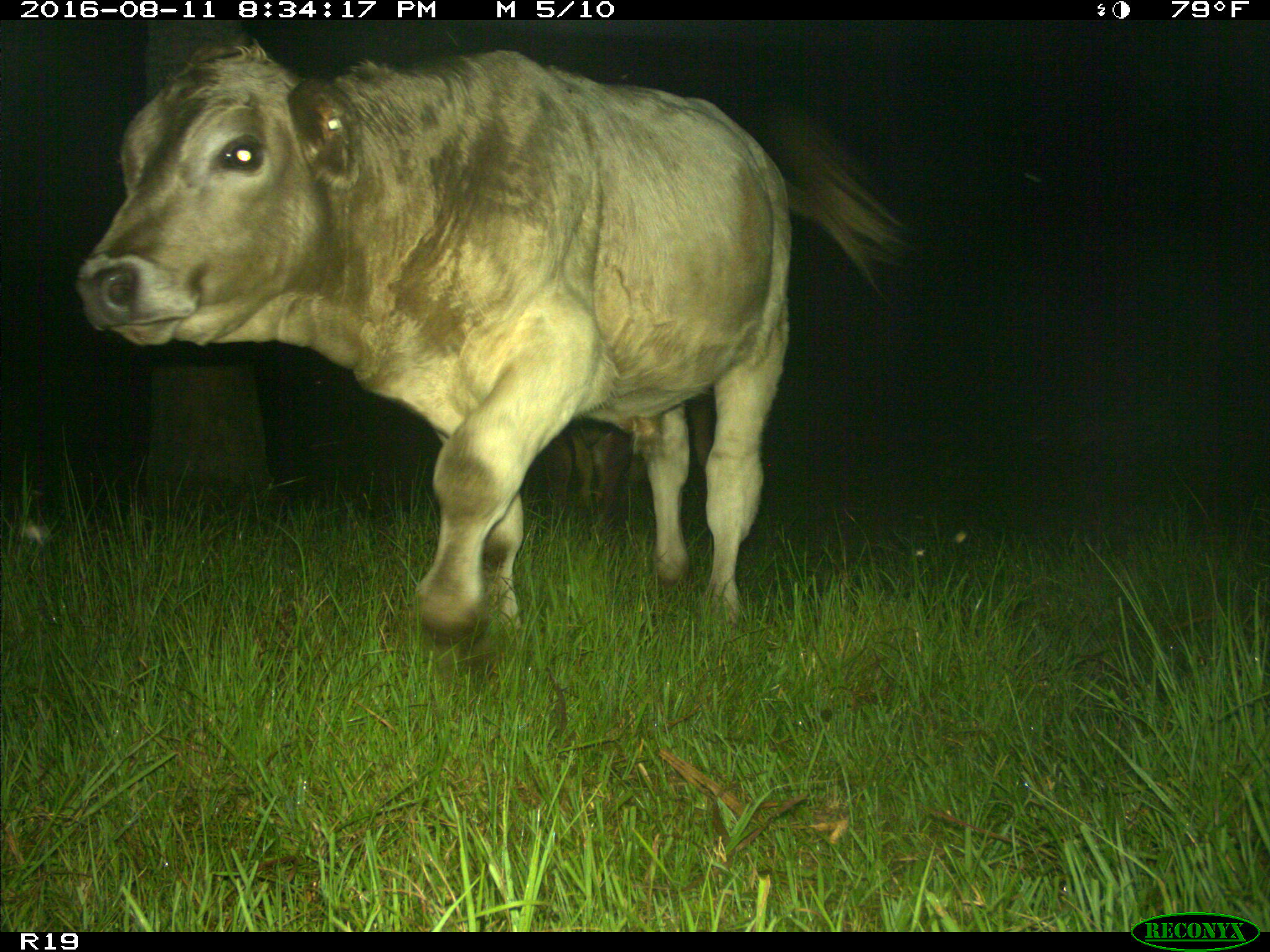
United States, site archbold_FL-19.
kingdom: Animalia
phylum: Chordata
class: Mammalia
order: Artiodactyla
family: Bovidae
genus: Bos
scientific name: Bos taurus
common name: domestic cow